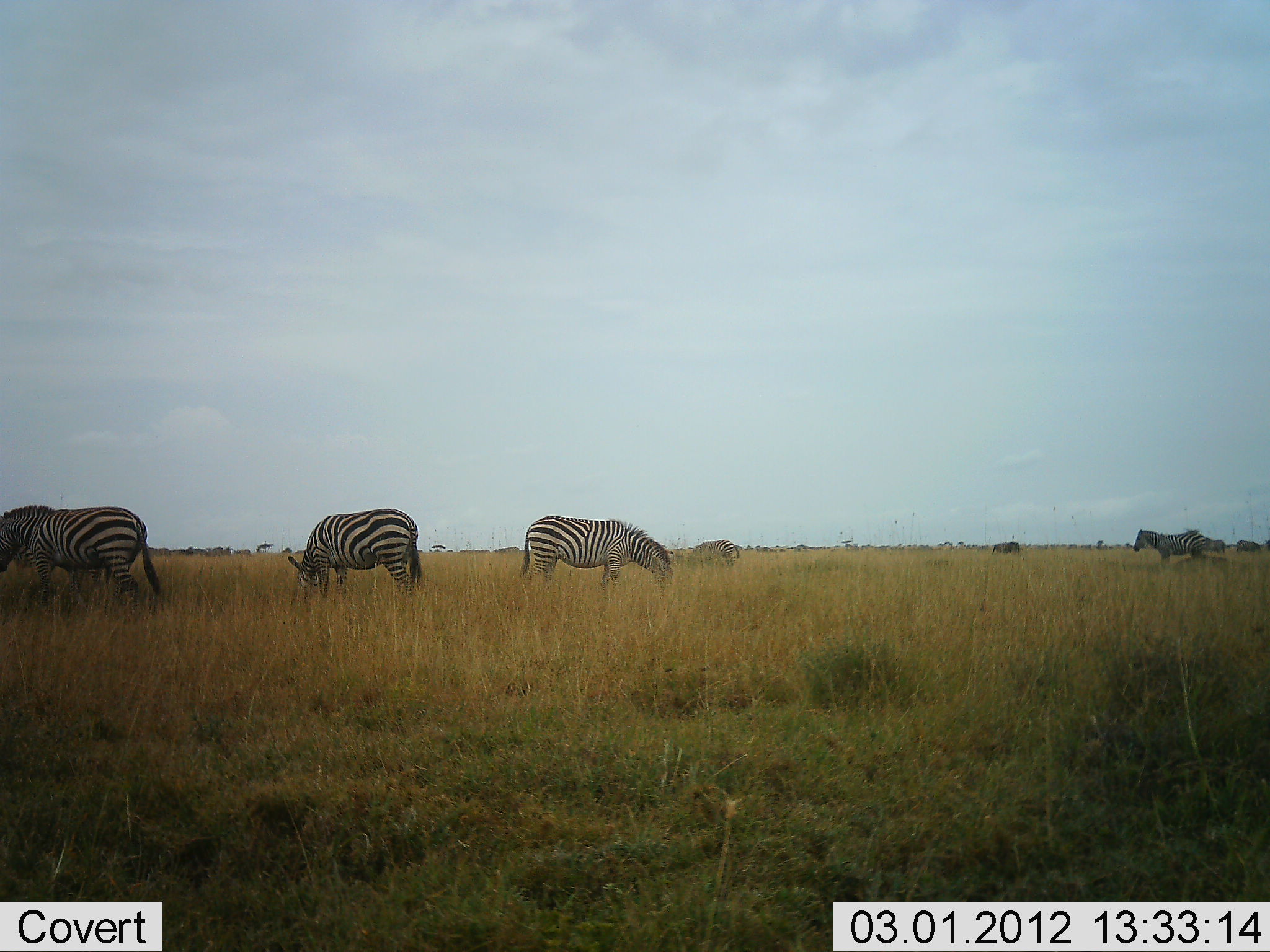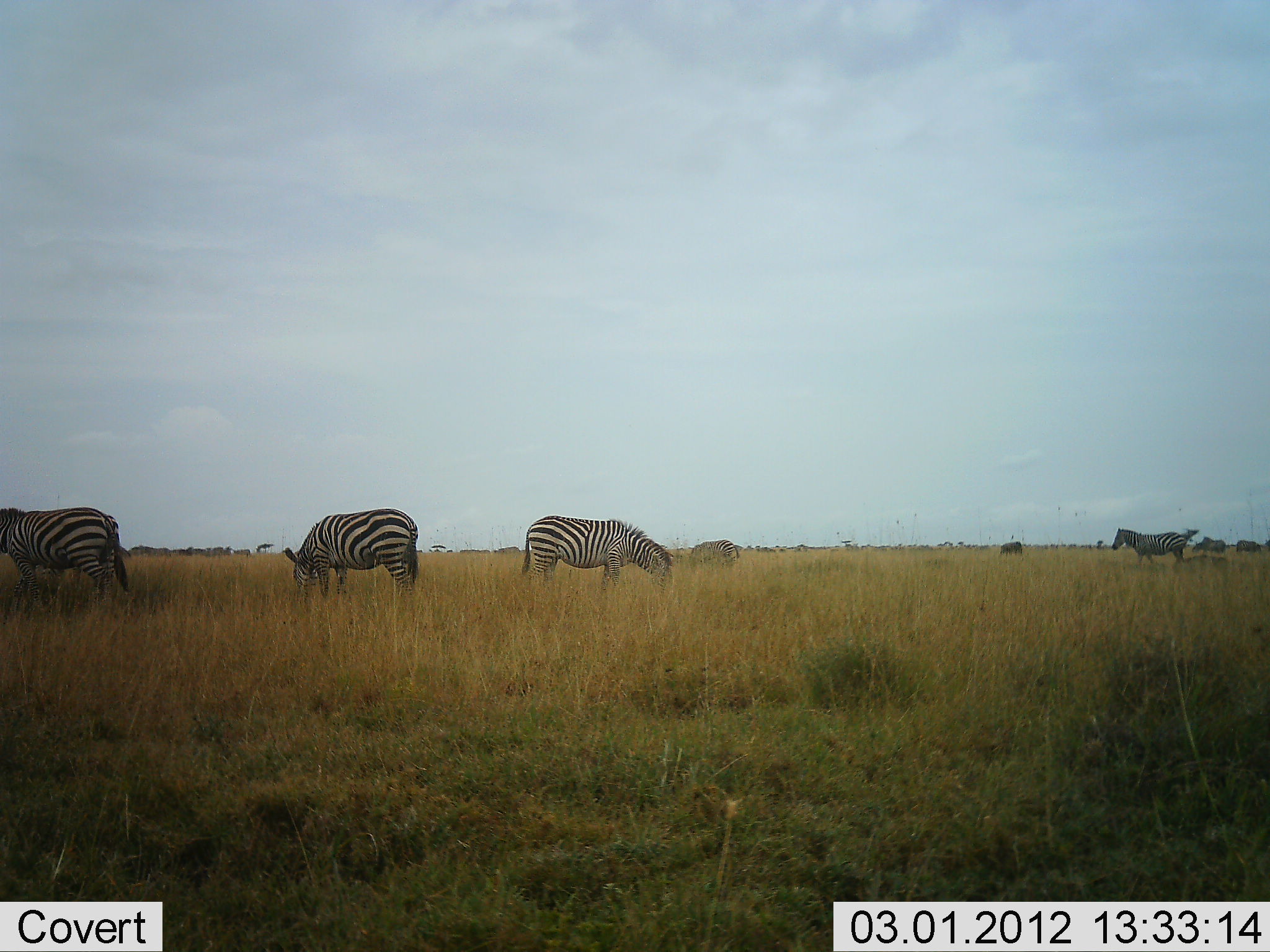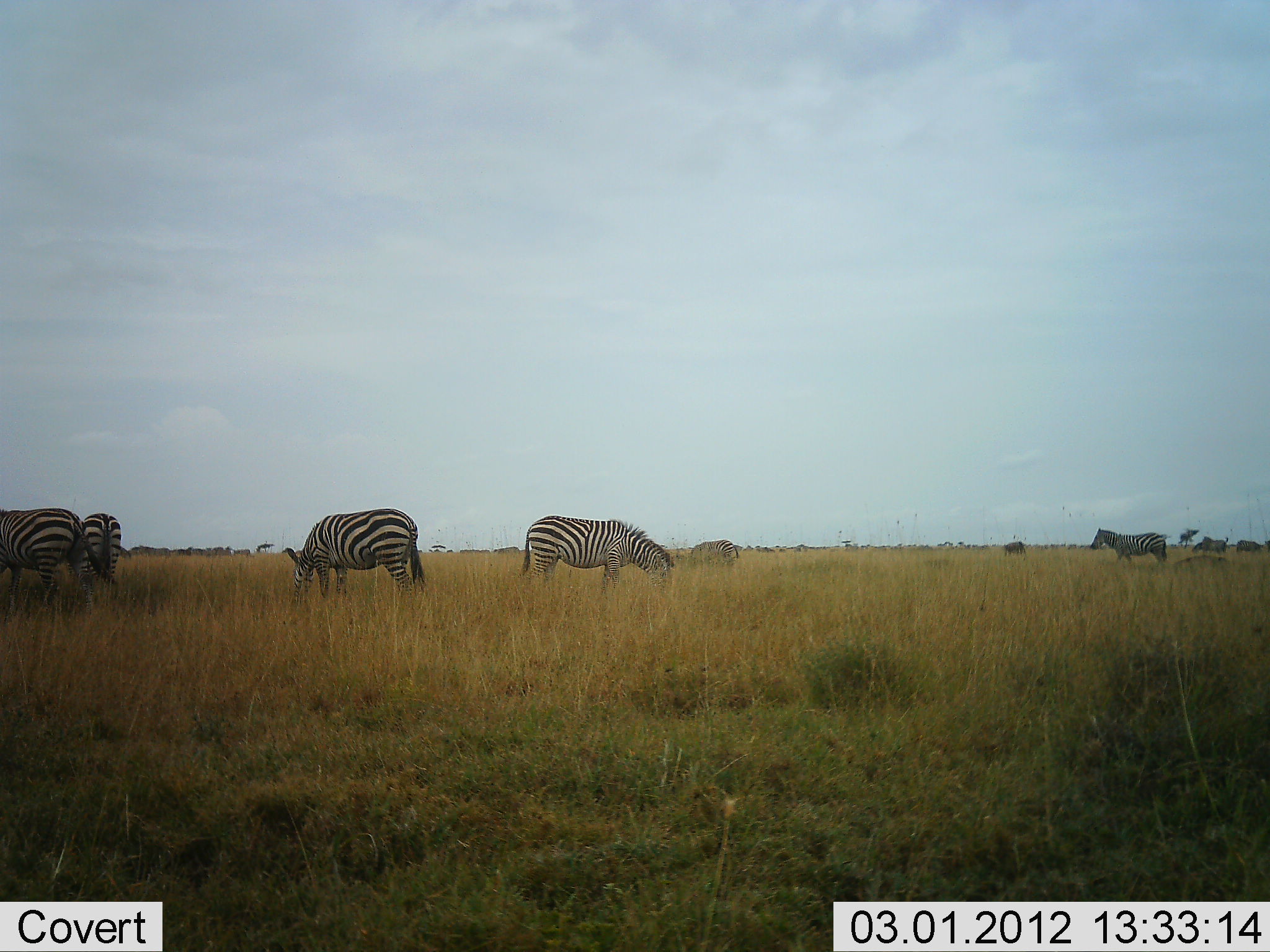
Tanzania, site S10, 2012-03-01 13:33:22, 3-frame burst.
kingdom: Animalia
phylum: Chordata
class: Mammalia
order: Perissodactyla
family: Equidae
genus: Equus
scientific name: Equus quagga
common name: plains zebra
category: zebra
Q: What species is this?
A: Zebra (plains zebra) (Equus quagga).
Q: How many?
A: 6.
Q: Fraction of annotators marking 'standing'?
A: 34%.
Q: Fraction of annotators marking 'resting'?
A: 0%.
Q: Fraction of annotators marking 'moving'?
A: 45%.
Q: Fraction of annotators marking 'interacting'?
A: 0%.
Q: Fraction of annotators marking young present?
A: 0%.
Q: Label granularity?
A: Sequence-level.